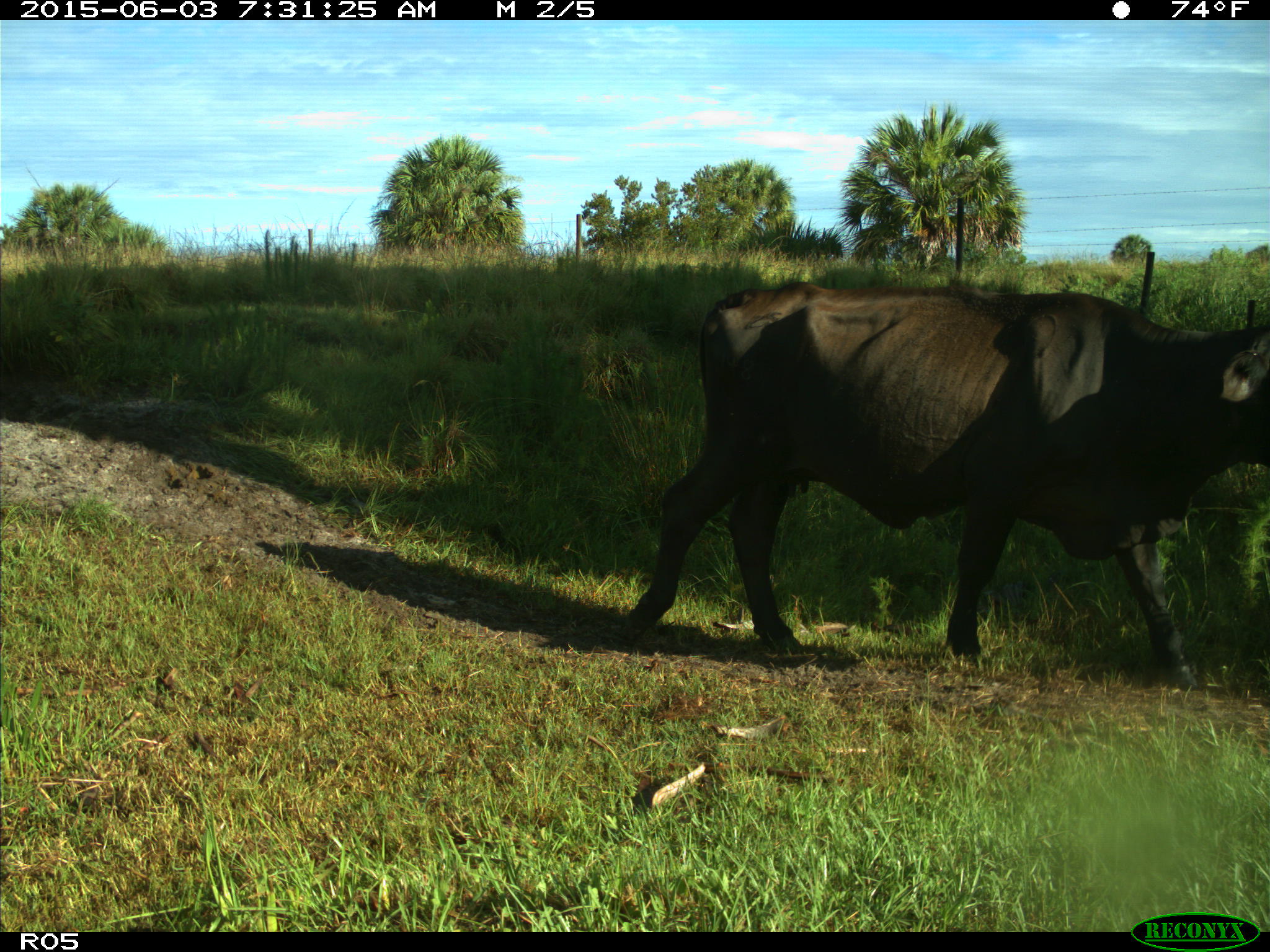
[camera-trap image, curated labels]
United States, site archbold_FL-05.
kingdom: Animalia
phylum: Chordata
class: Mammalia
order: Artiodactyla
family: Bovidae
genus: Bos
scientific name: Bos taurus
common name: domestic cow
Bos taurus (domestic cow).